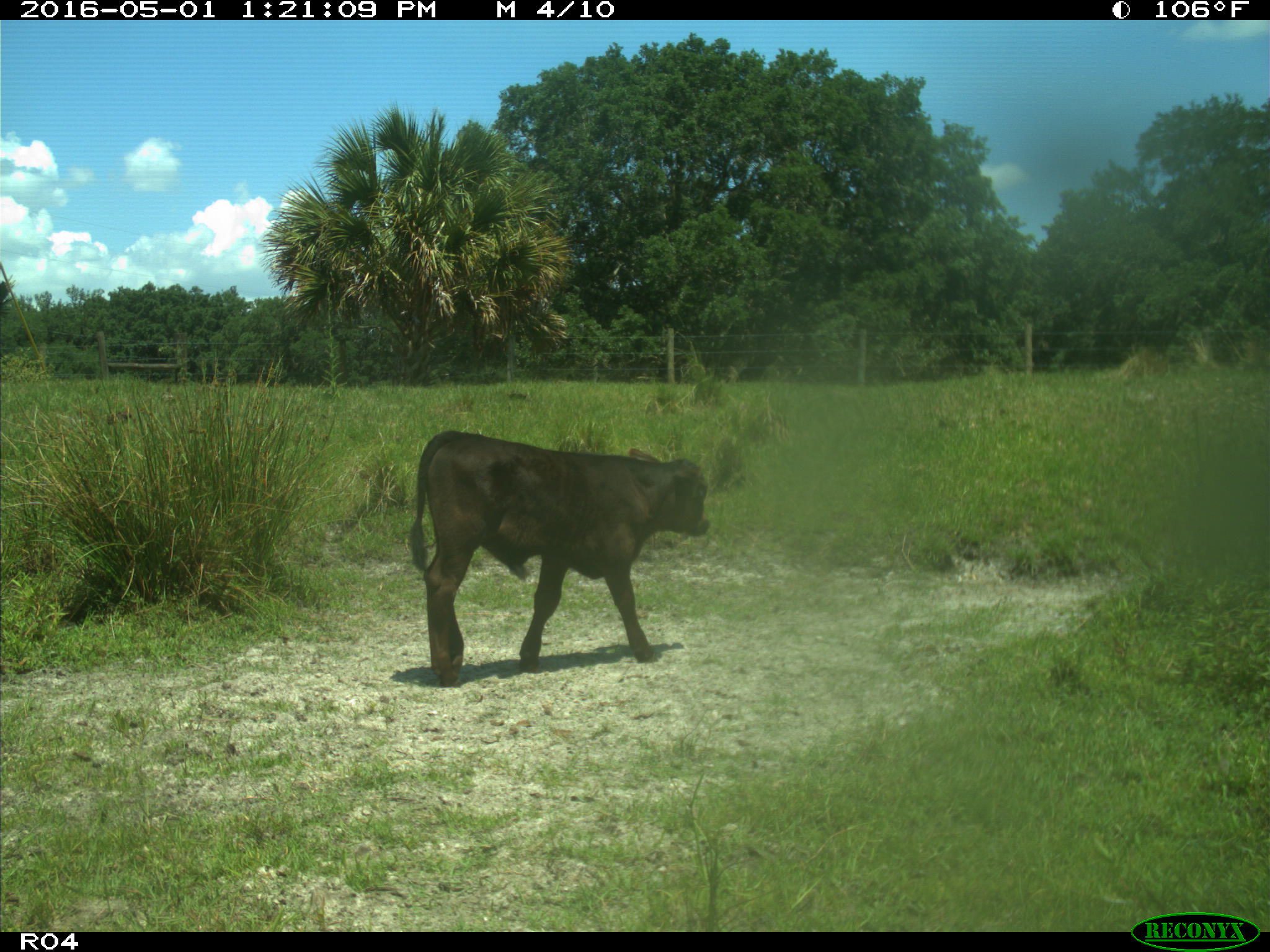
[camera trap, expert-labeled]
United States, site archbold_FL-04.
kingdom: Animalia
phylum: Chordata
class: Mammalia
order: Artiodactyla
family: Bovidae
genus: Bos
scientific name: Bos taurus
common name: domestic cow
Bos taurus (domestic cow).